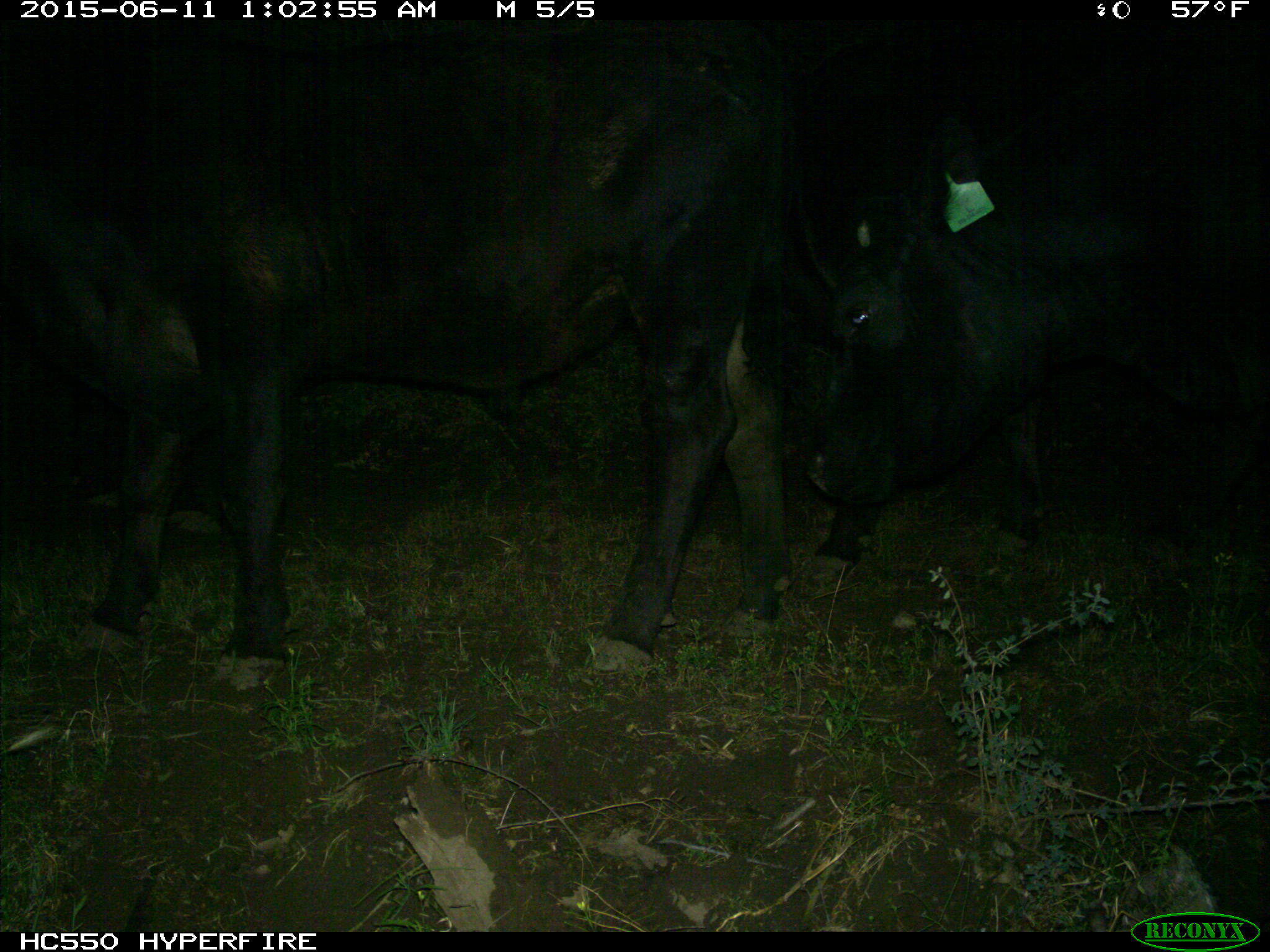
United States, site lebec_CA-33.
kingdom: Animalia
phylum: Chordata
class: Mammalia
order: Artiodactyla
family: Bovidae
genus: Bos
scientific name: Bos taurus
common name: domestic cow